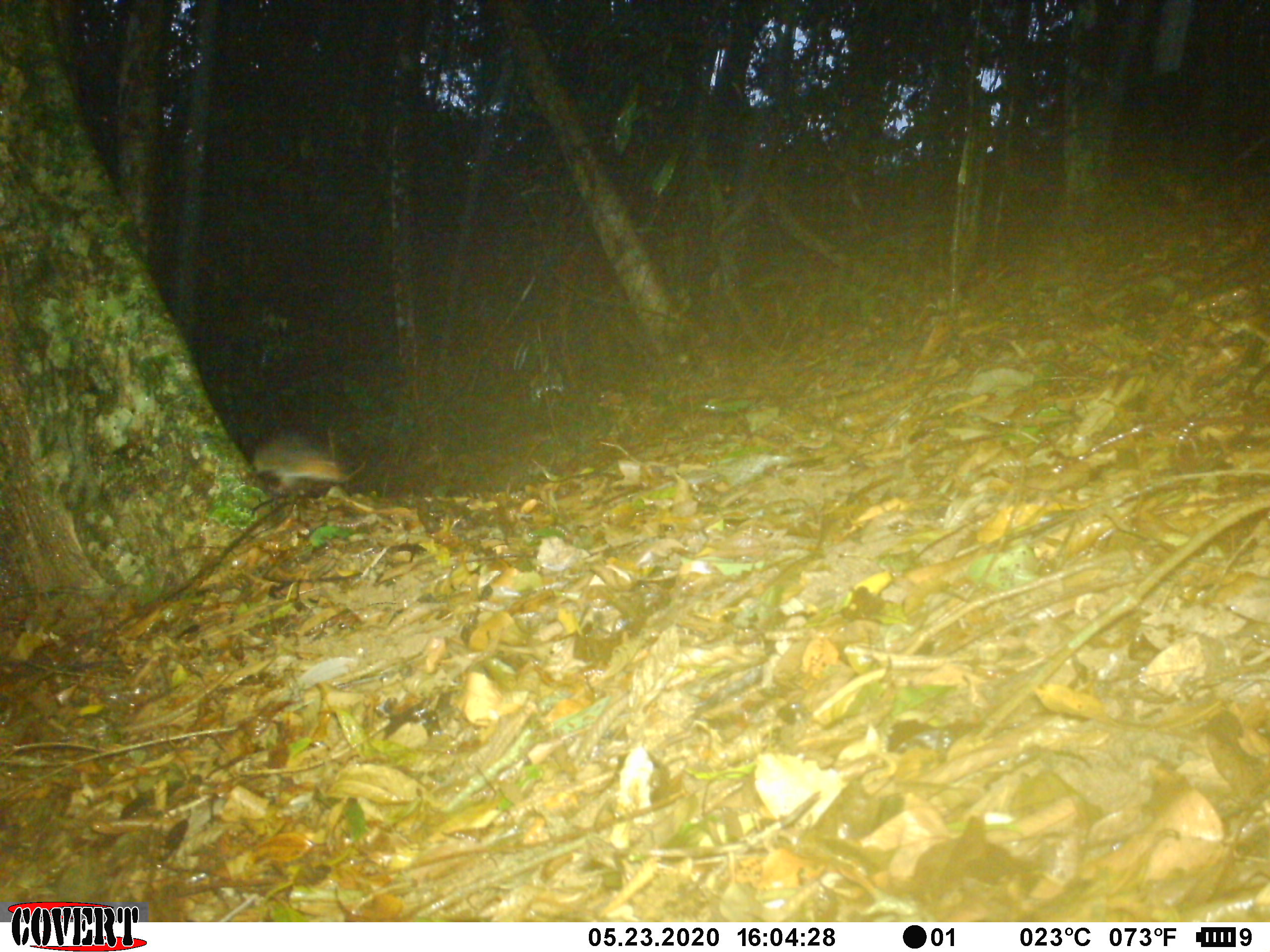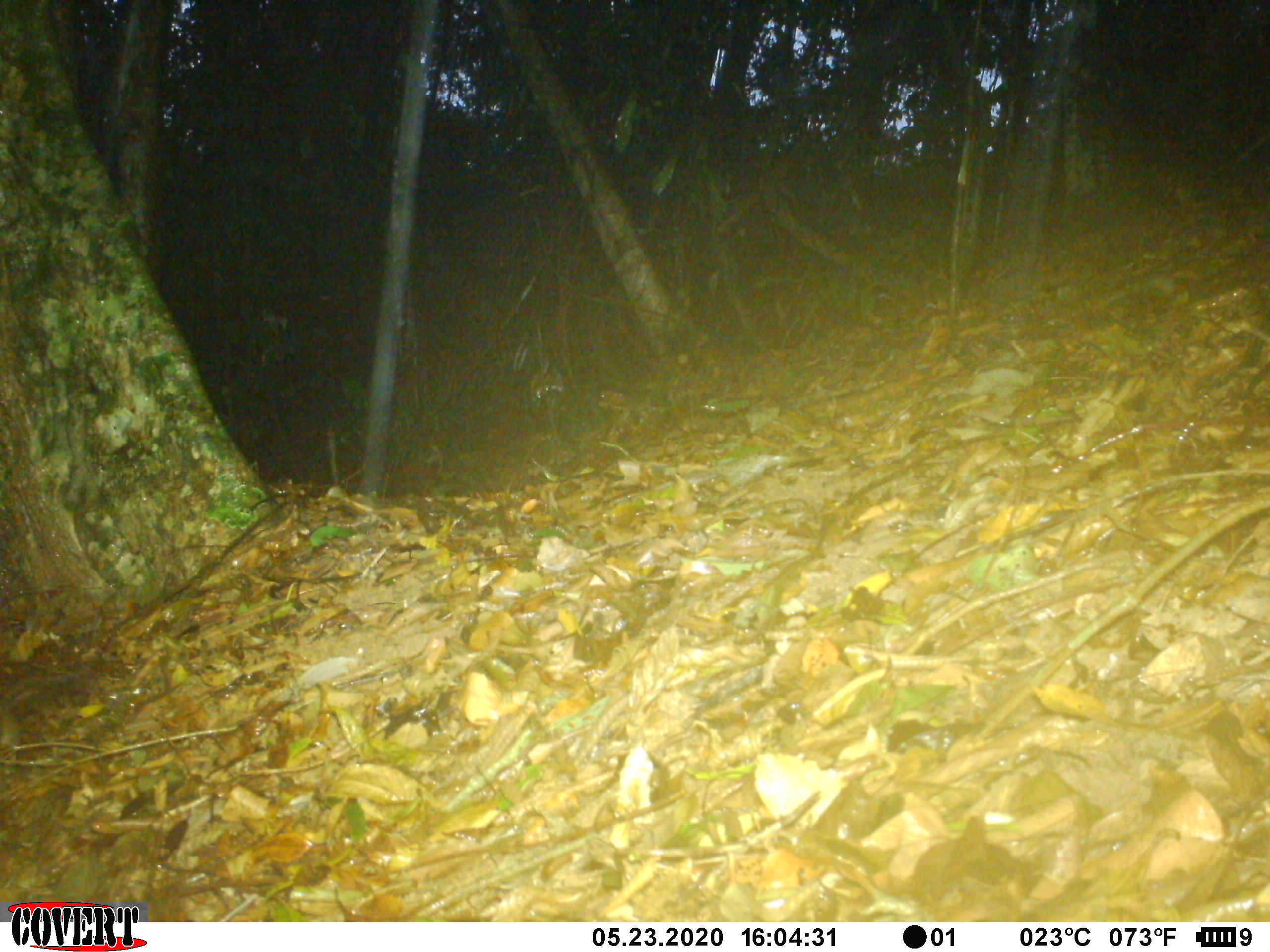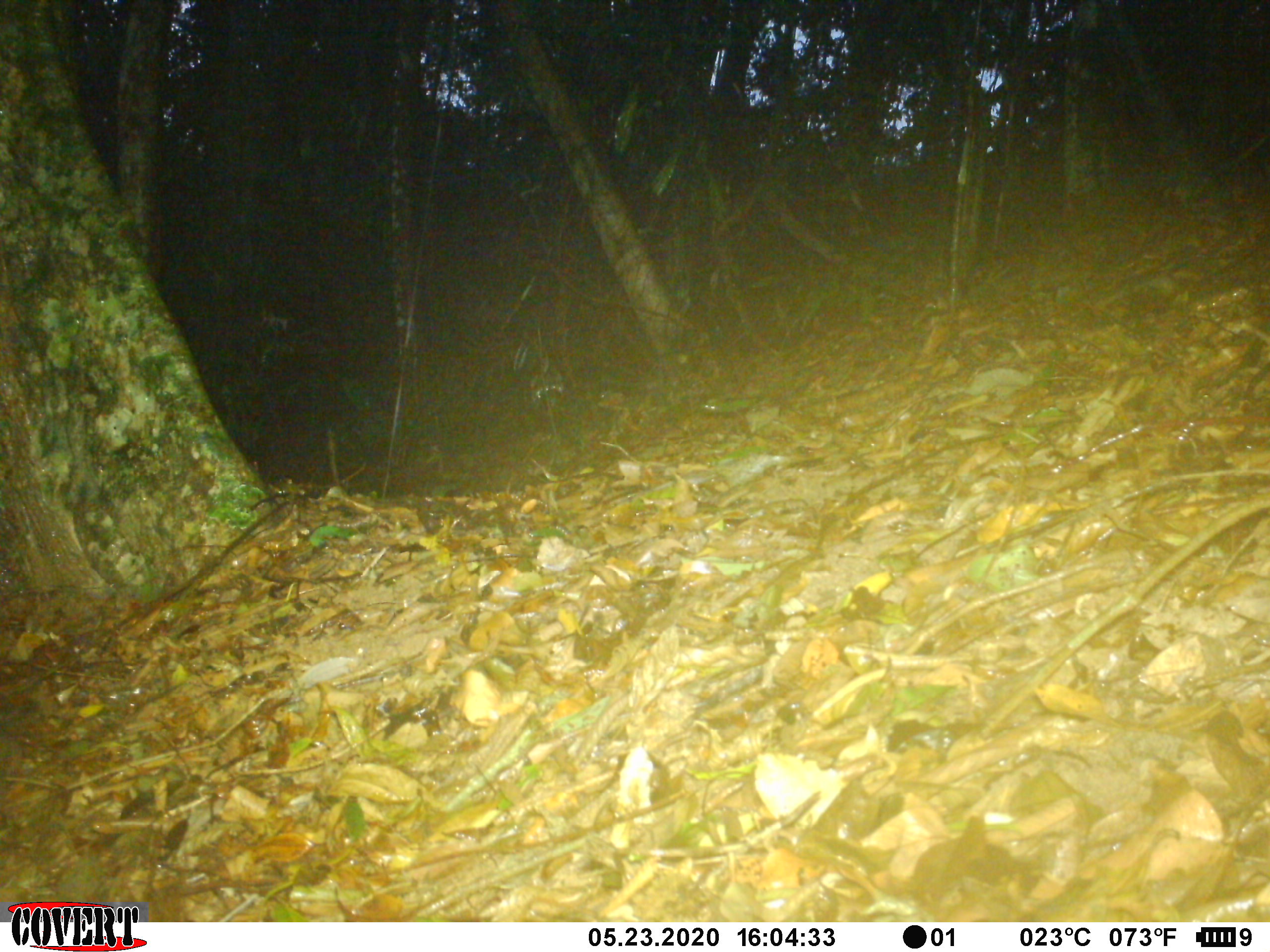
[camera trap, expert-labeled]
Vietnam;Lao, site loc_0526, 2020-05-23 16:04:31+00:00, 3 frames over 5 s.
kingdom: Animalia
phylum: Chordata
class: Mammalia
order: Rodentia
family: Sciuridae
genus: Dremomys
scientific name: Dremomys rufigenis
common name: red-cheeked squirrel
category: red cheeked squirrel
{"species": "red cheeked squirrel (red-cheeked squirrel) (Dremomys rufigenis)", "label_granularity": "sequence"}